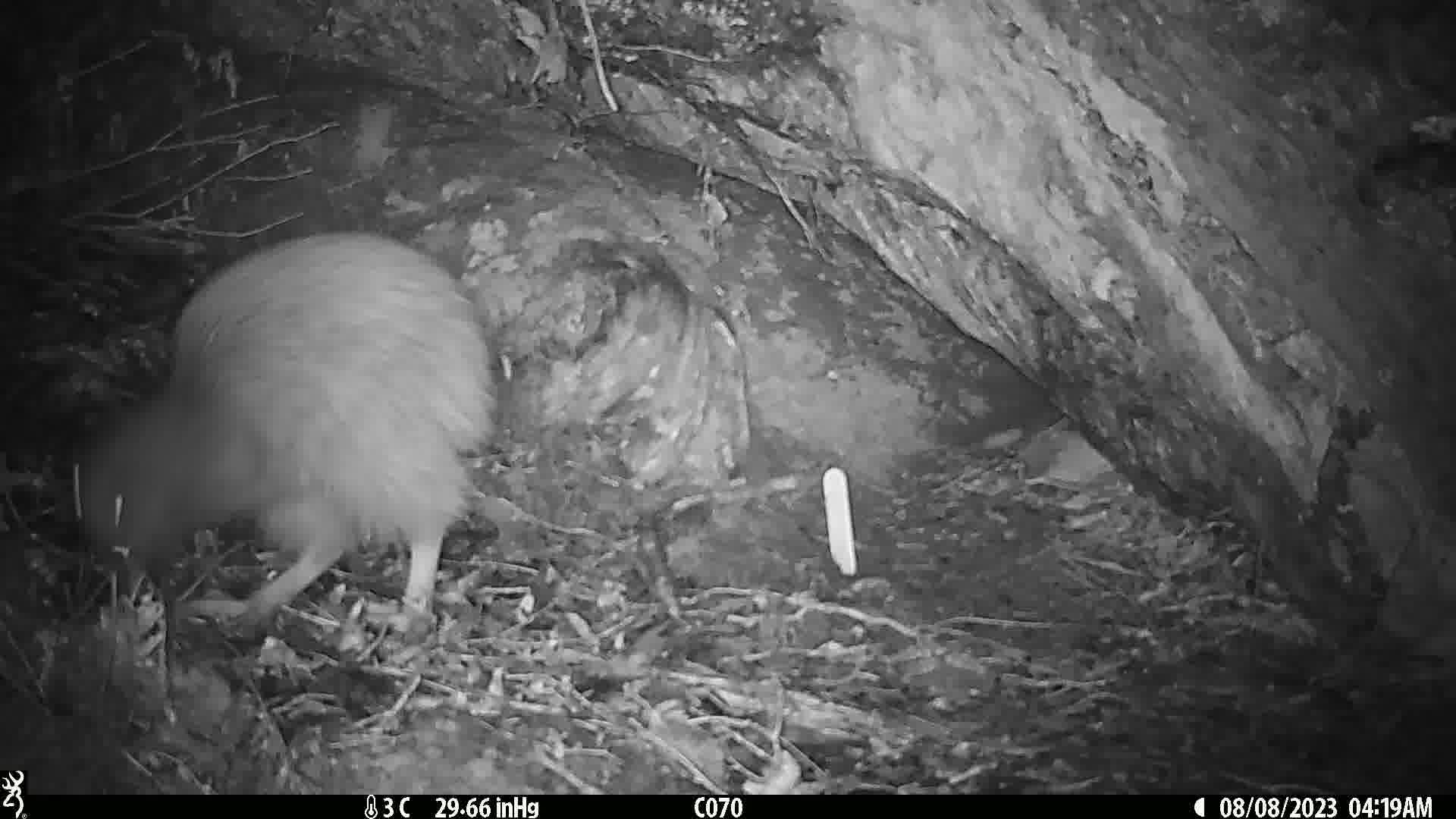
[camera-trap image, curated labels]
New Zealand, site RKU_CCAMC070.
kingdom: Animalia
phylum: Chordata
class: Aves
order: Apterygiformes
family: Apterygidae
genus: Apteryx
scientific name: Apteryx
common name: kiwi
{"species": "kiwi (Apteryx)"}